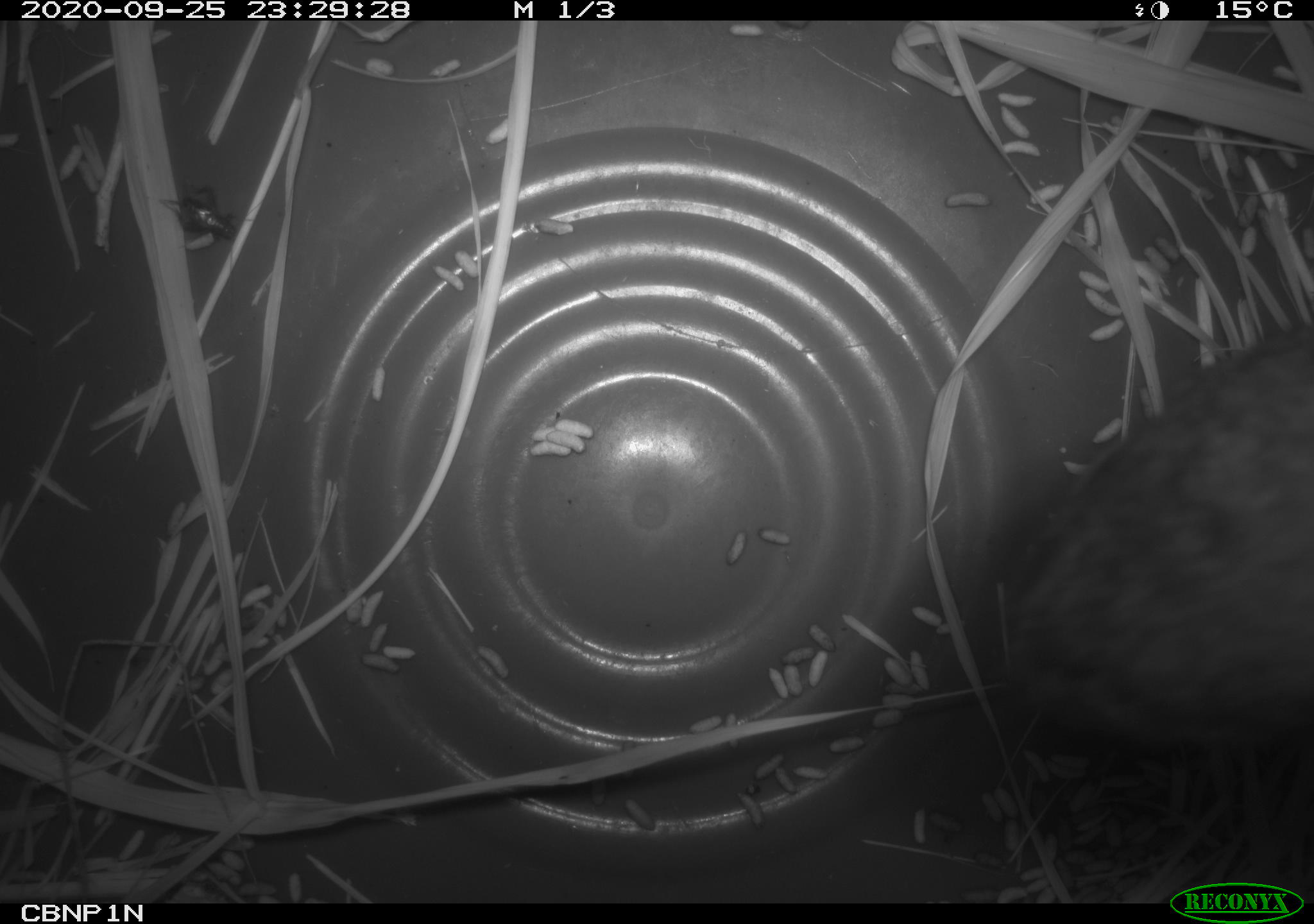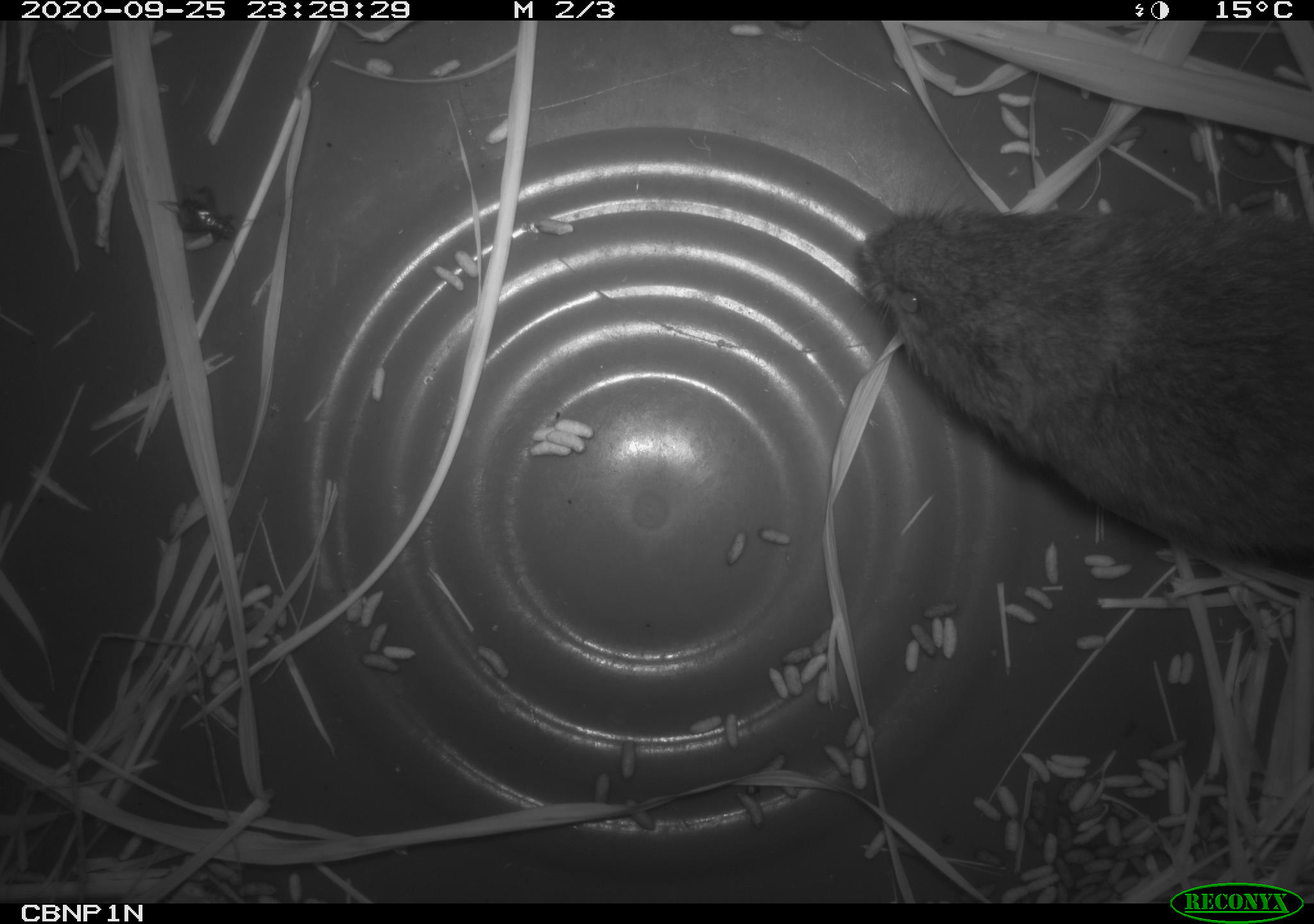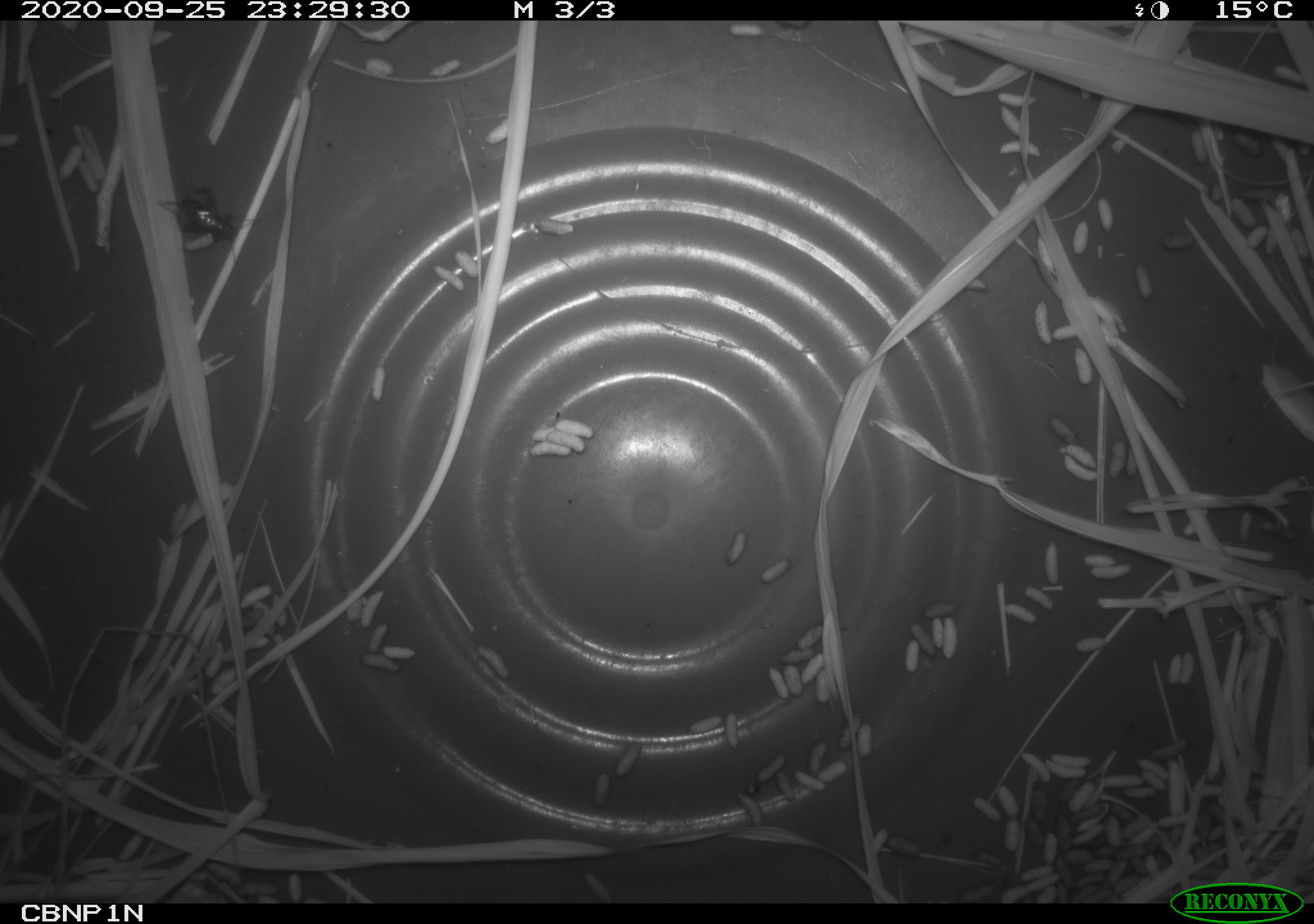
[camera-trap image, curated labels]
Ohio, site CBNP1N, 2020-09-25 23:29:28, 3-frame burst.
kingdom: Animalia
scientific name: Animalia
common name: animal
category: invertebrate